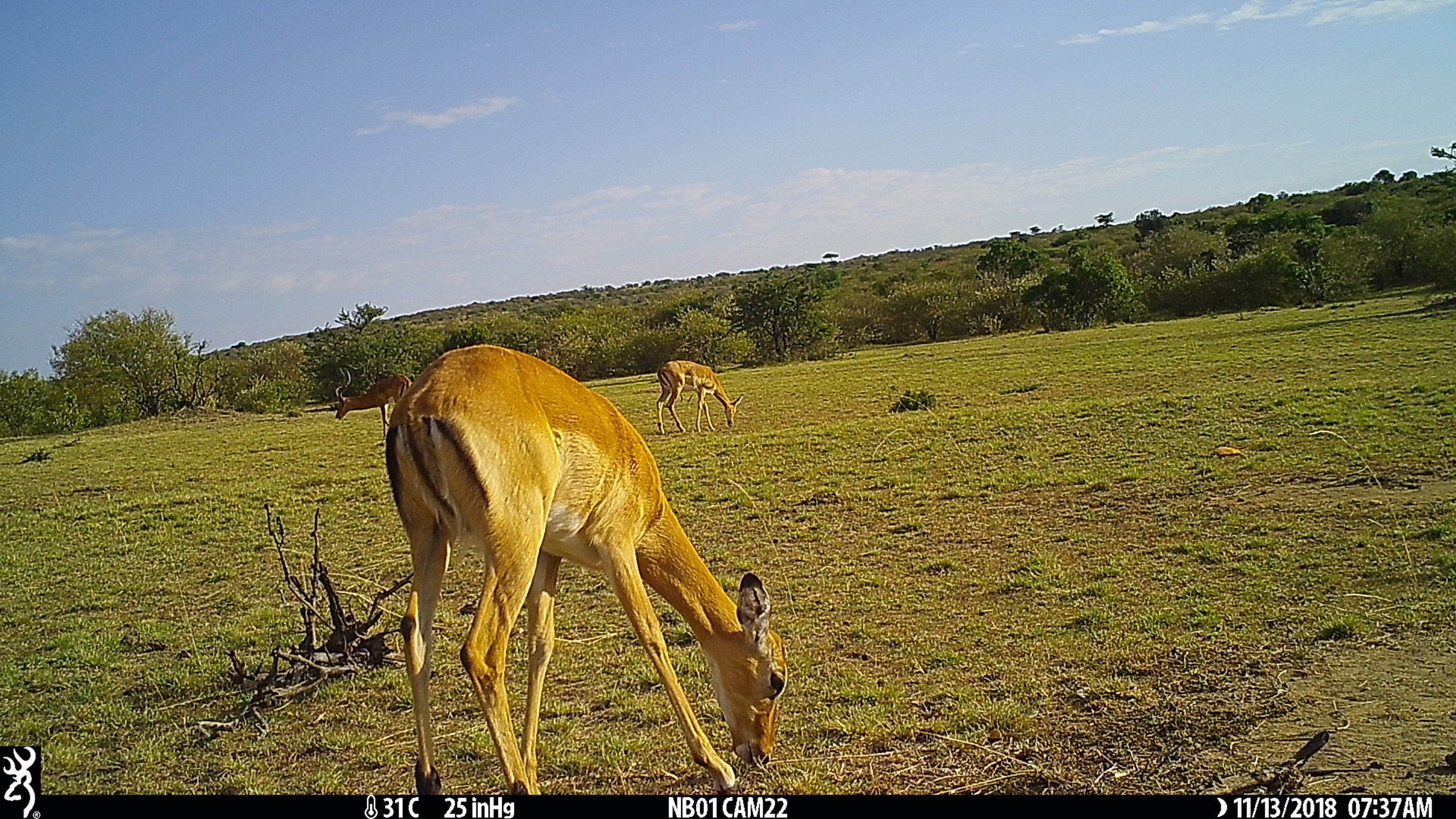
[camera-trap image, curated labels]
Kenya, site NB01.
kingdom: Animalia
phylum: Chordata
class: Mammalia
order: Artiodactyla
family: Bovidae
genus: Aepyceros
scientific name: Aepyceros melampus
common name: impala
Impala (Aepyceros melampus).